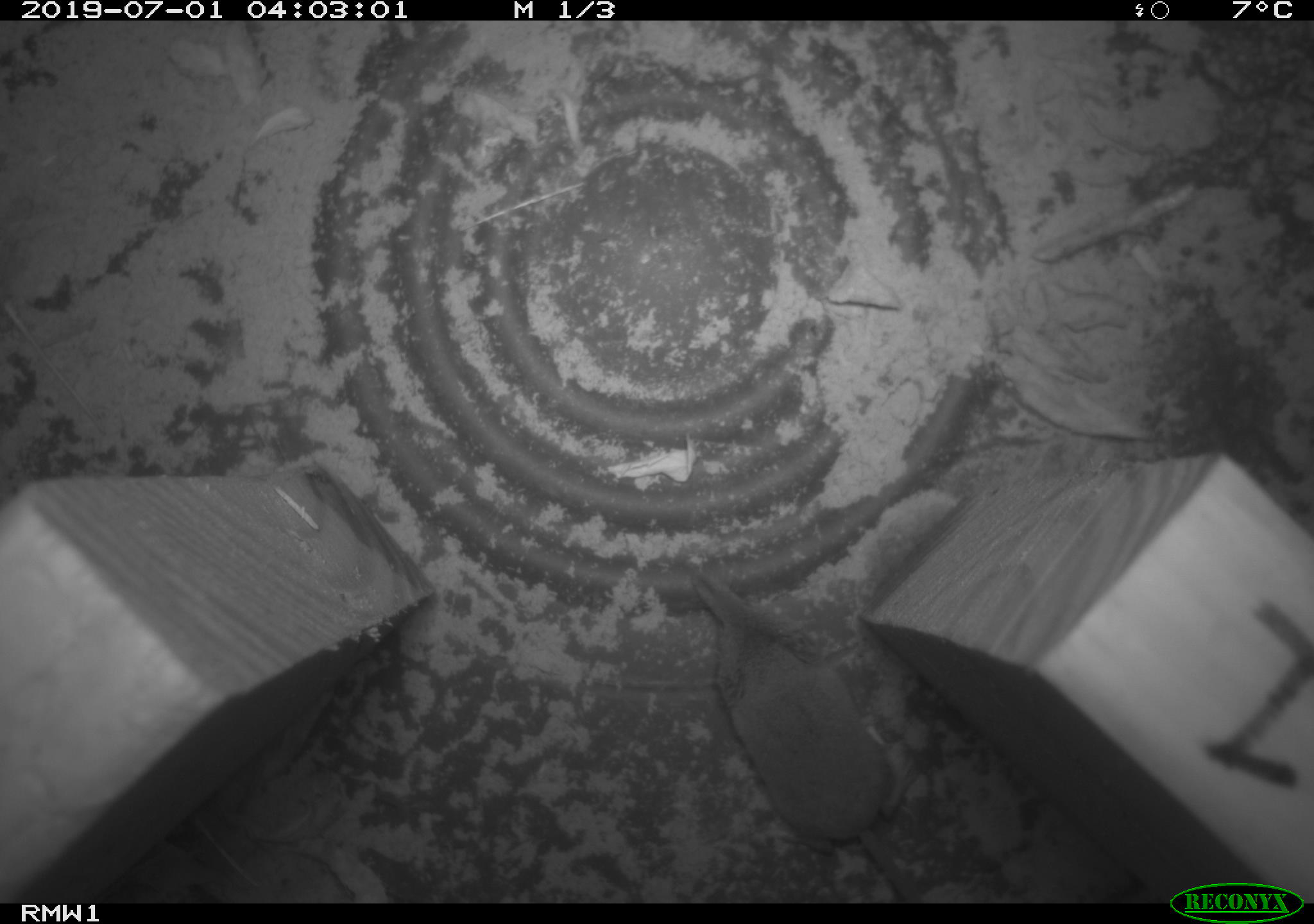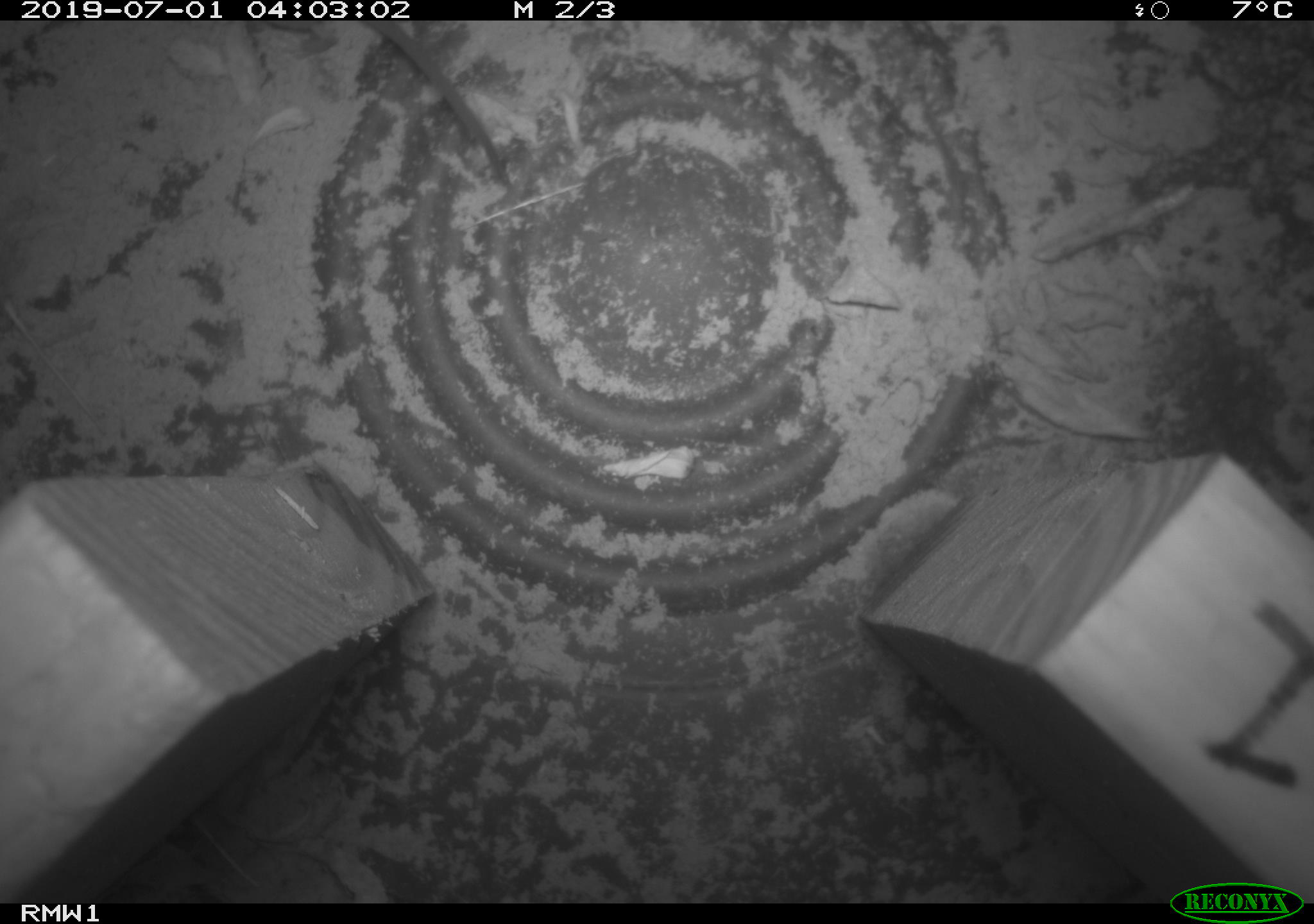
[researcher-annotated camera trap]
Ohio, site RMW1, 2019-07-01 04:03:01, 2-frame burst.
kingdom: Animalia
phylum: Chordata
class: Mammalia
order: Eulipotyphla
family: Soricidae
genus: Sorex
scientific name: Sorex cinereus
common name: masked shrew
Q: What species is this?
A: Masked shrew (Sorex cinereus).